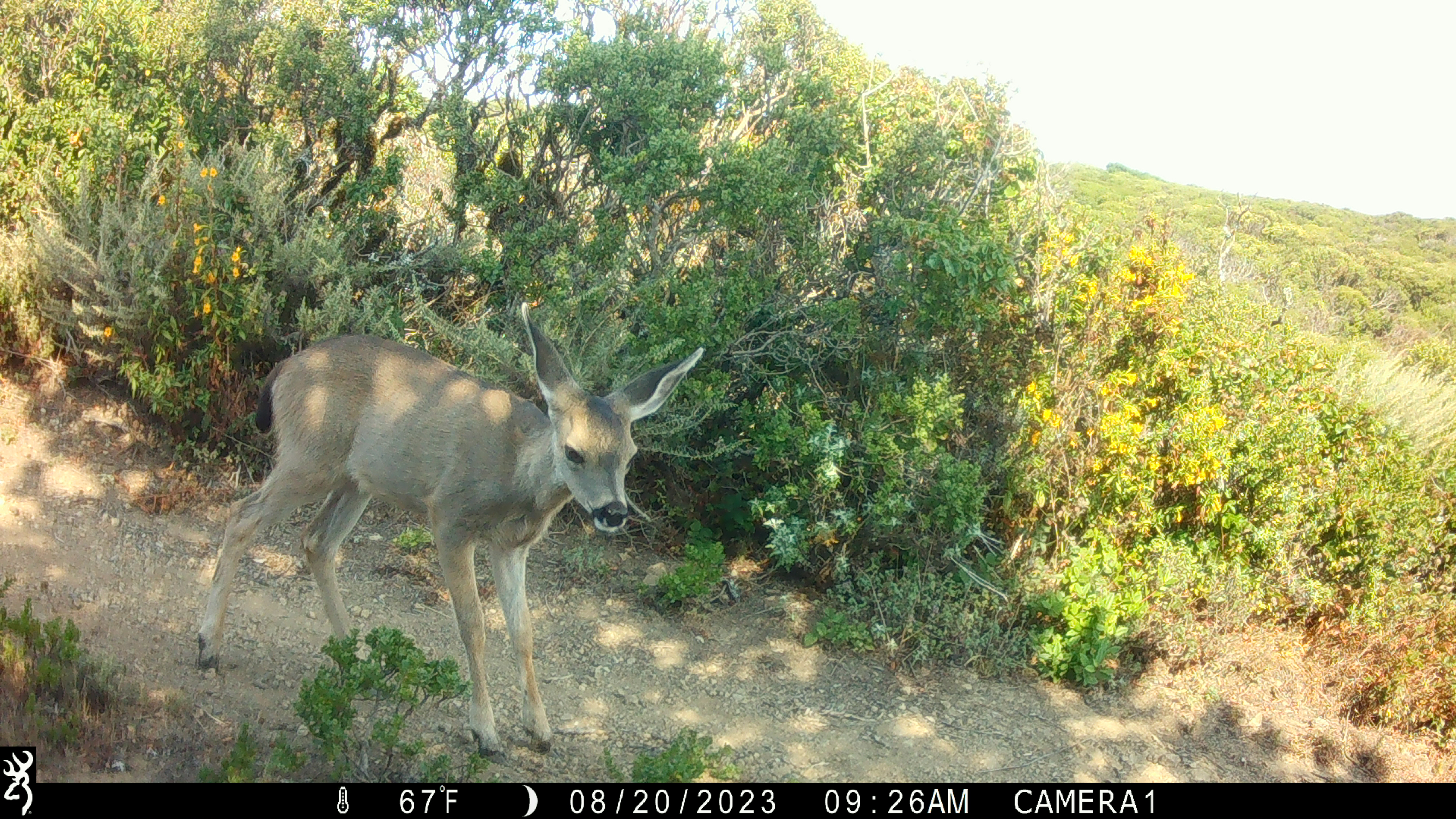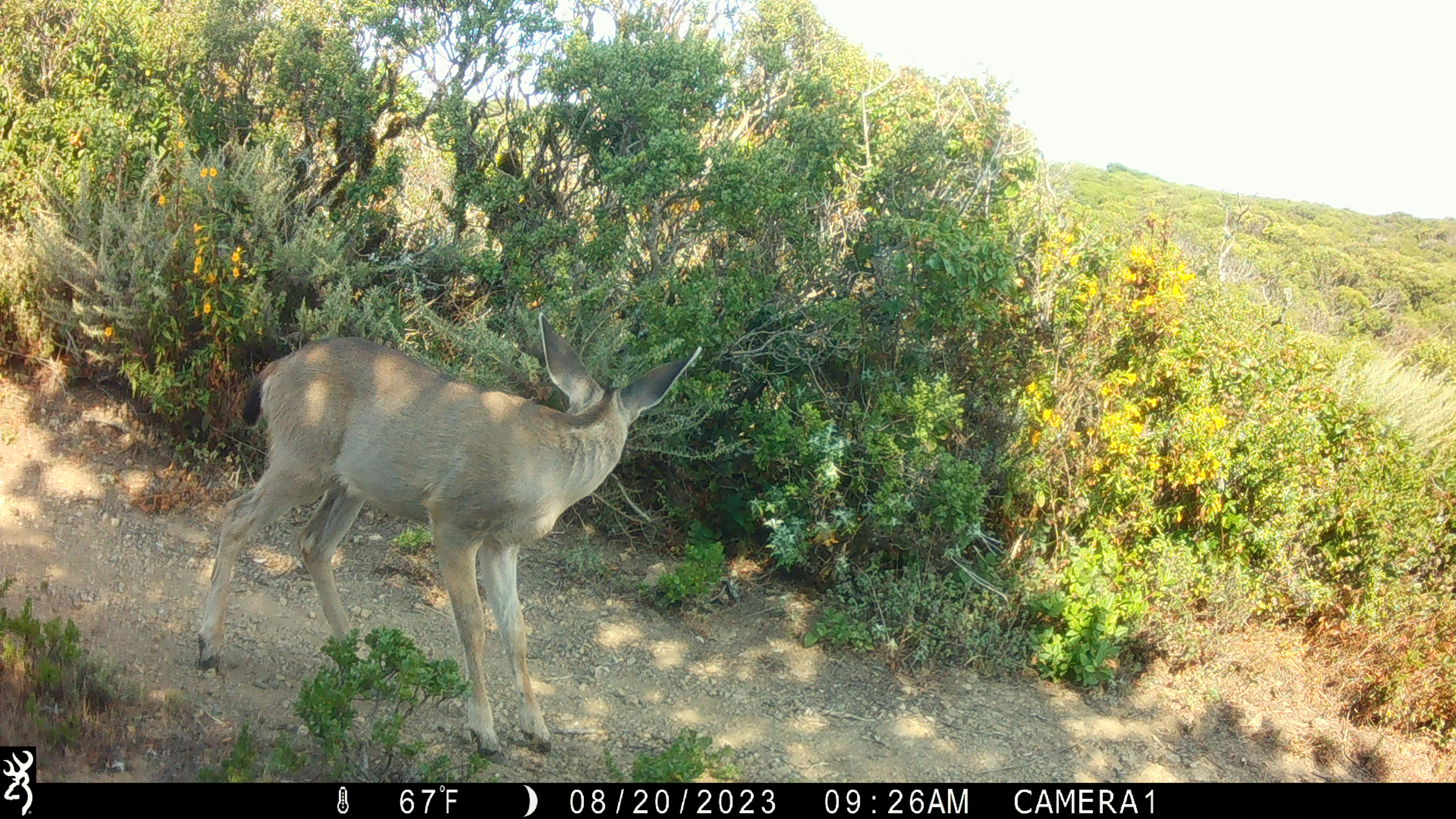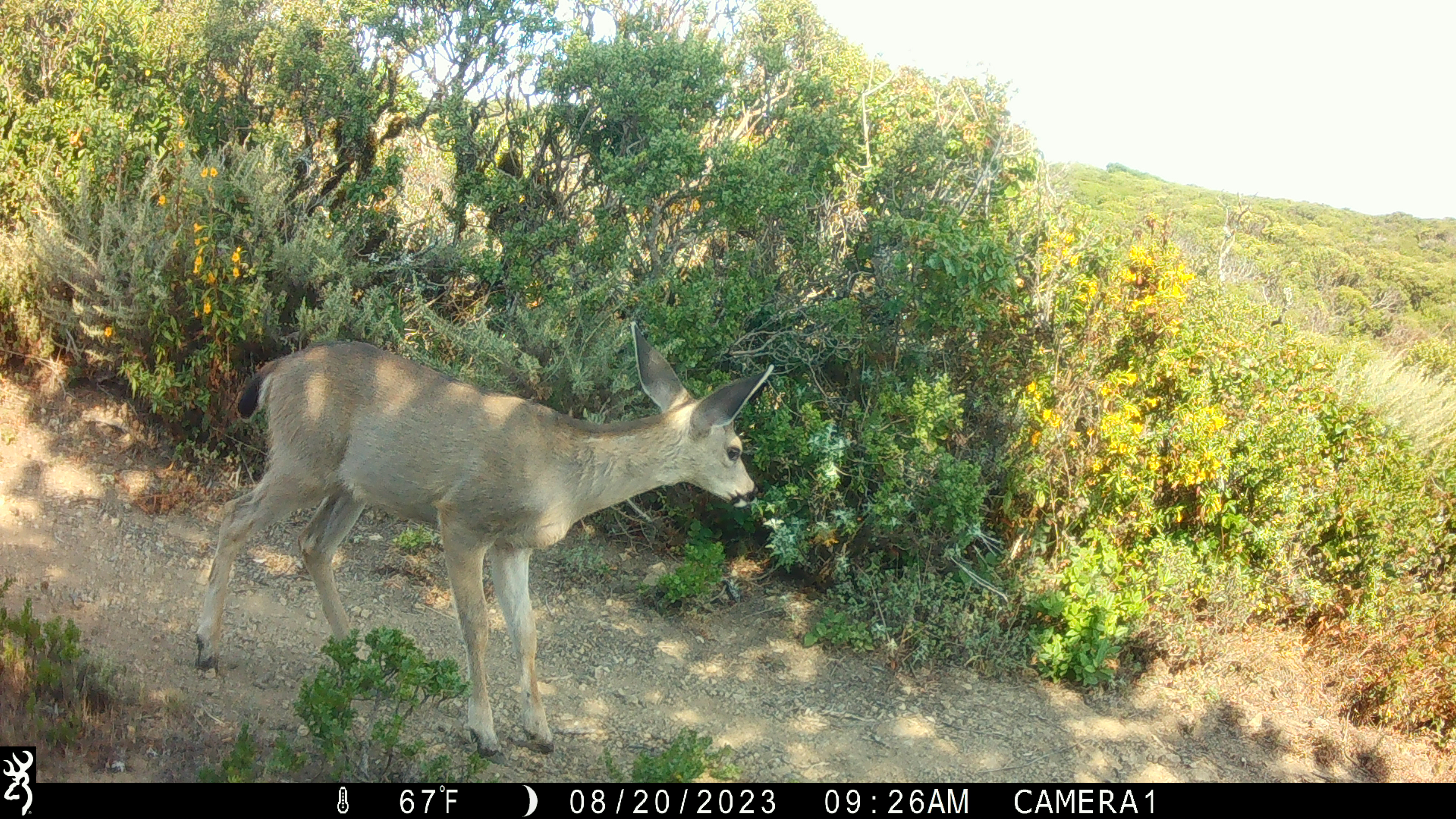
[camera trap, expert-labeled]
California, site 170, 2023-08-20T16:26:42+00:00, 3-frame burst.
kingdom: Animalia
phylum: Chordata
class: Mammalia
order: Artiodactyla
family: Cervidae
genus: Odocoileus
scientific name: Odocoileus hemionus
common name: mule deer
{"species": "mule deer (Odocoileus hemionus)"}